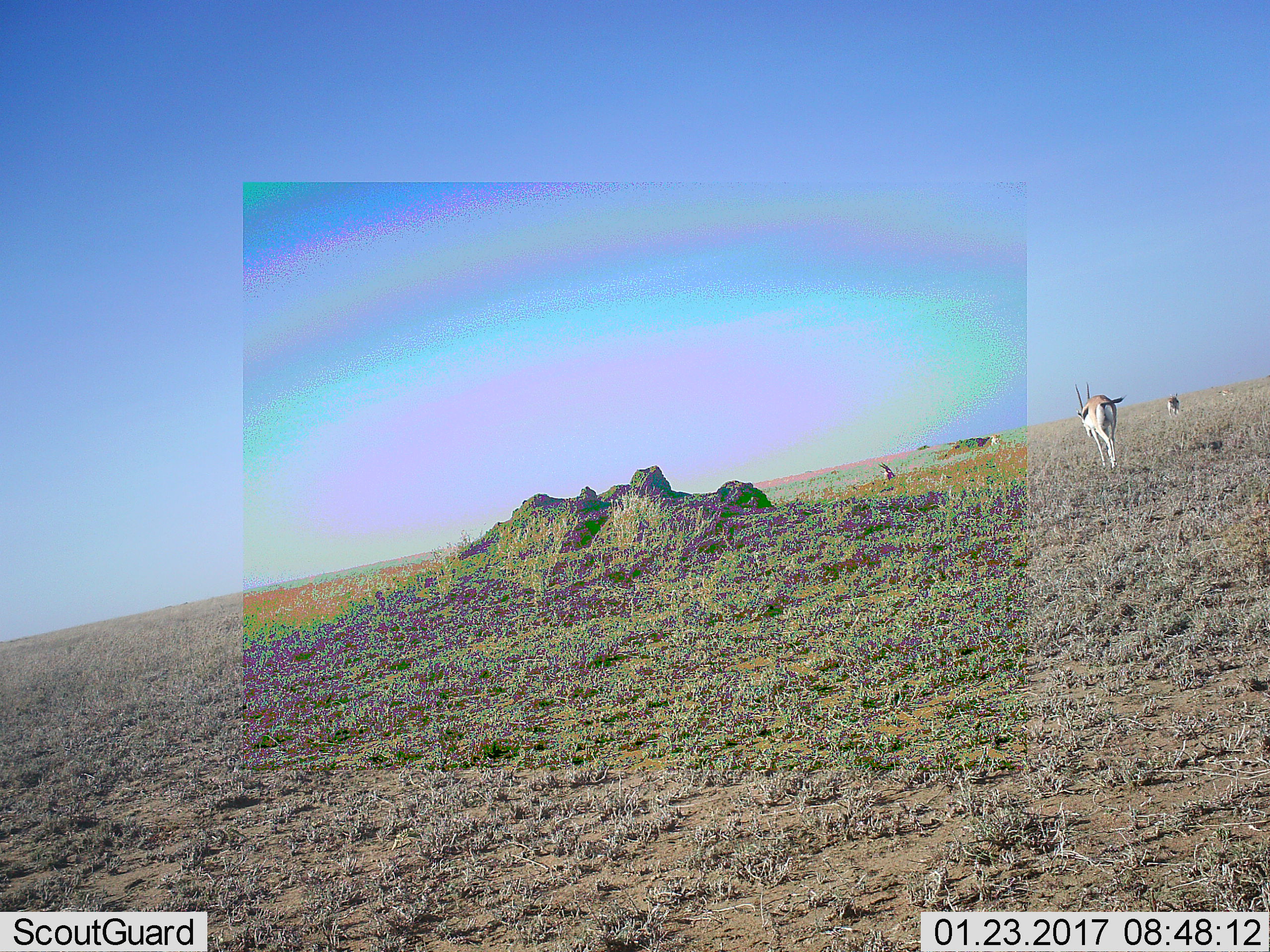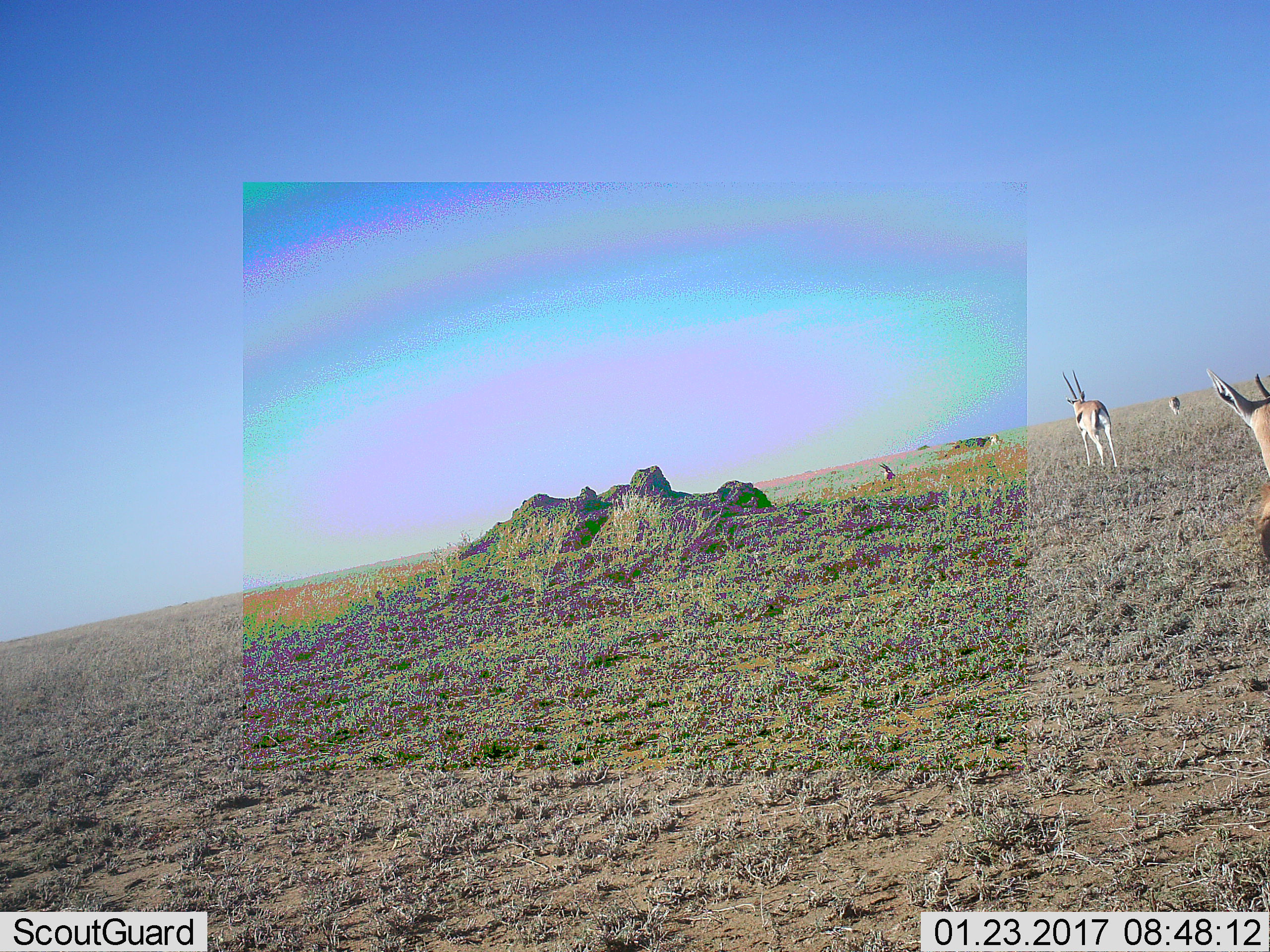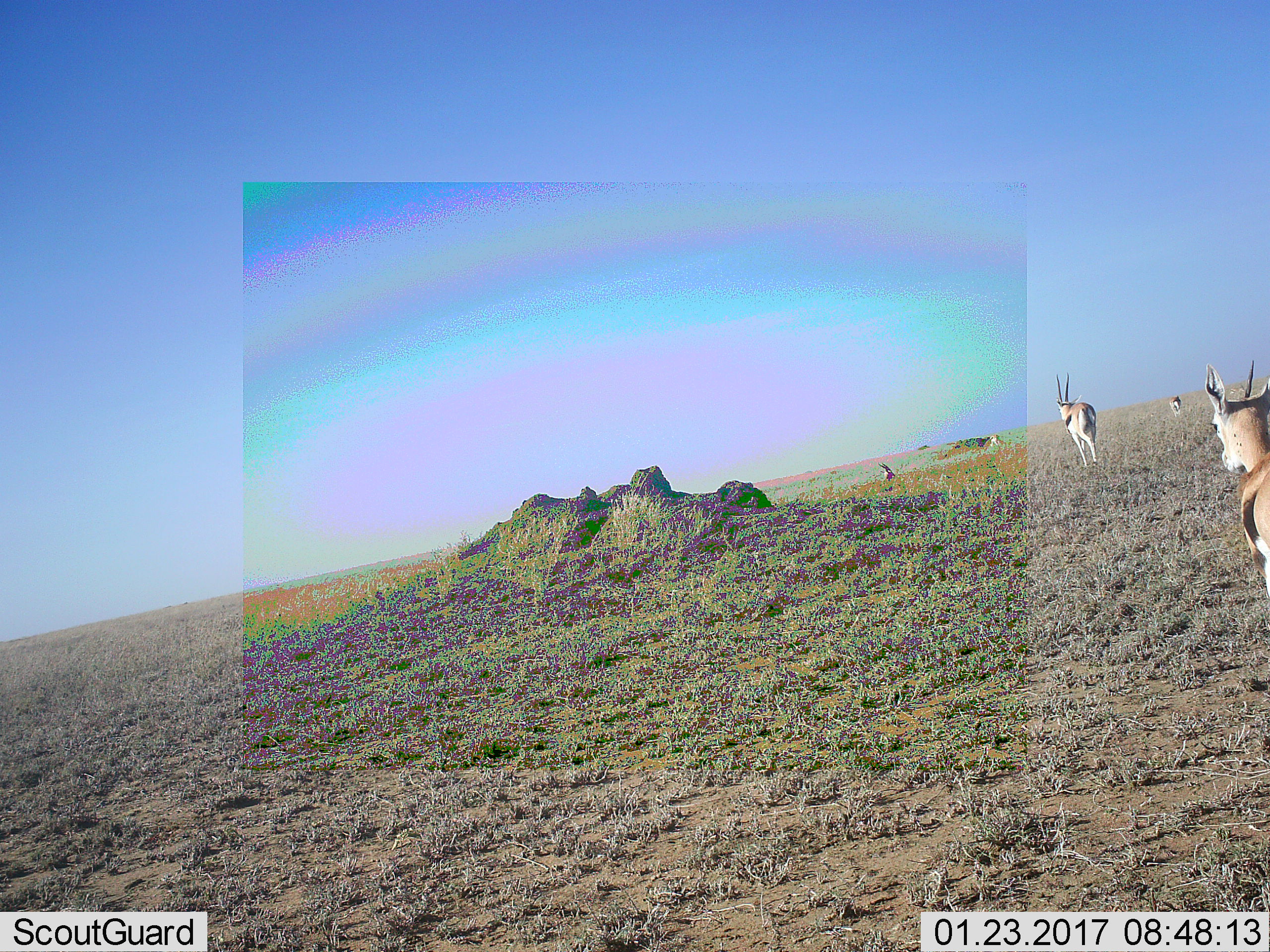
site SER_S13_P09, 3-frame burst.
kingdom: Animalia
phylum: Chordata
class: Mammalia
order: Artiodactyla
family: Bovidae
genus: Eudorcas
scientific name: Eudorcas thomsonii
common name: thomson's gazelle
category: gazellethomsons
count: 3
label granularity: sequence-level